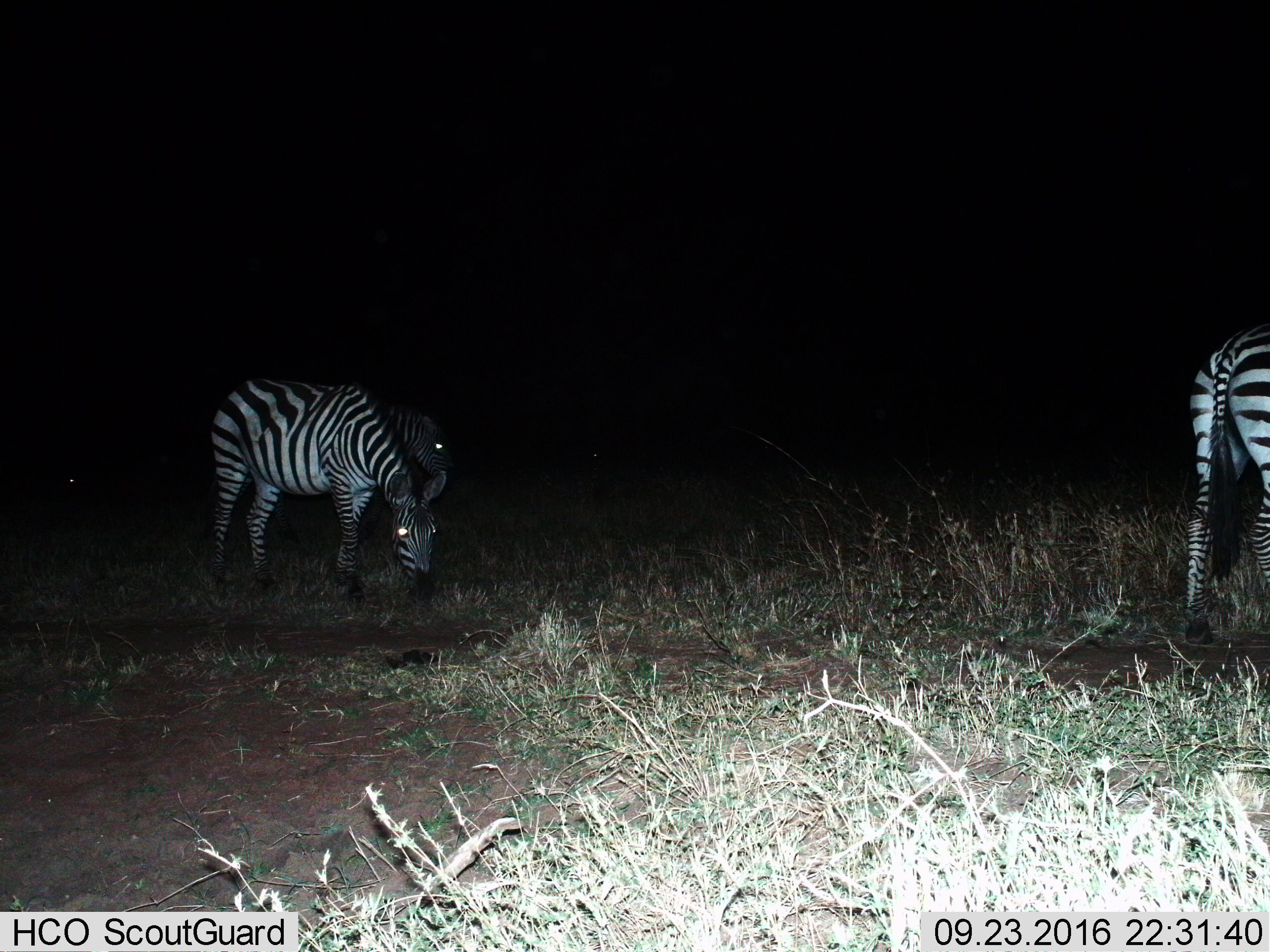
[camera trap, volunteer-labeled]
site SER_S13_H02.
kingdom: Animalia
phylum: Chordata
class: Mammalia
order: Perissodactyla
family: Equidae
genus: Equus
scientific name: Equus quagga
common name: plains zebra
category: zebraplains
Zebraplains (plains zebra) (Equus quagga), count 3. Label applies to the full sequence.